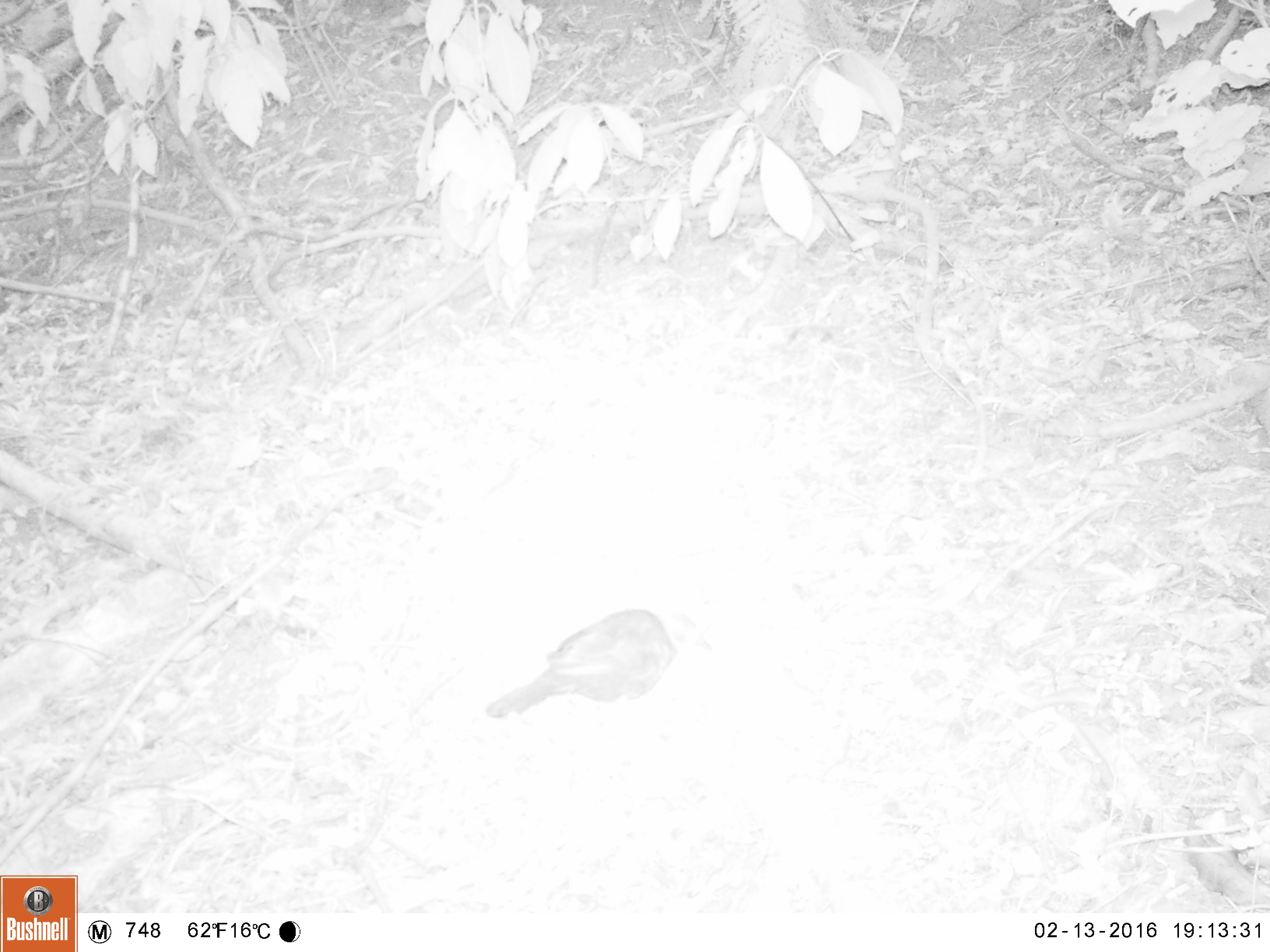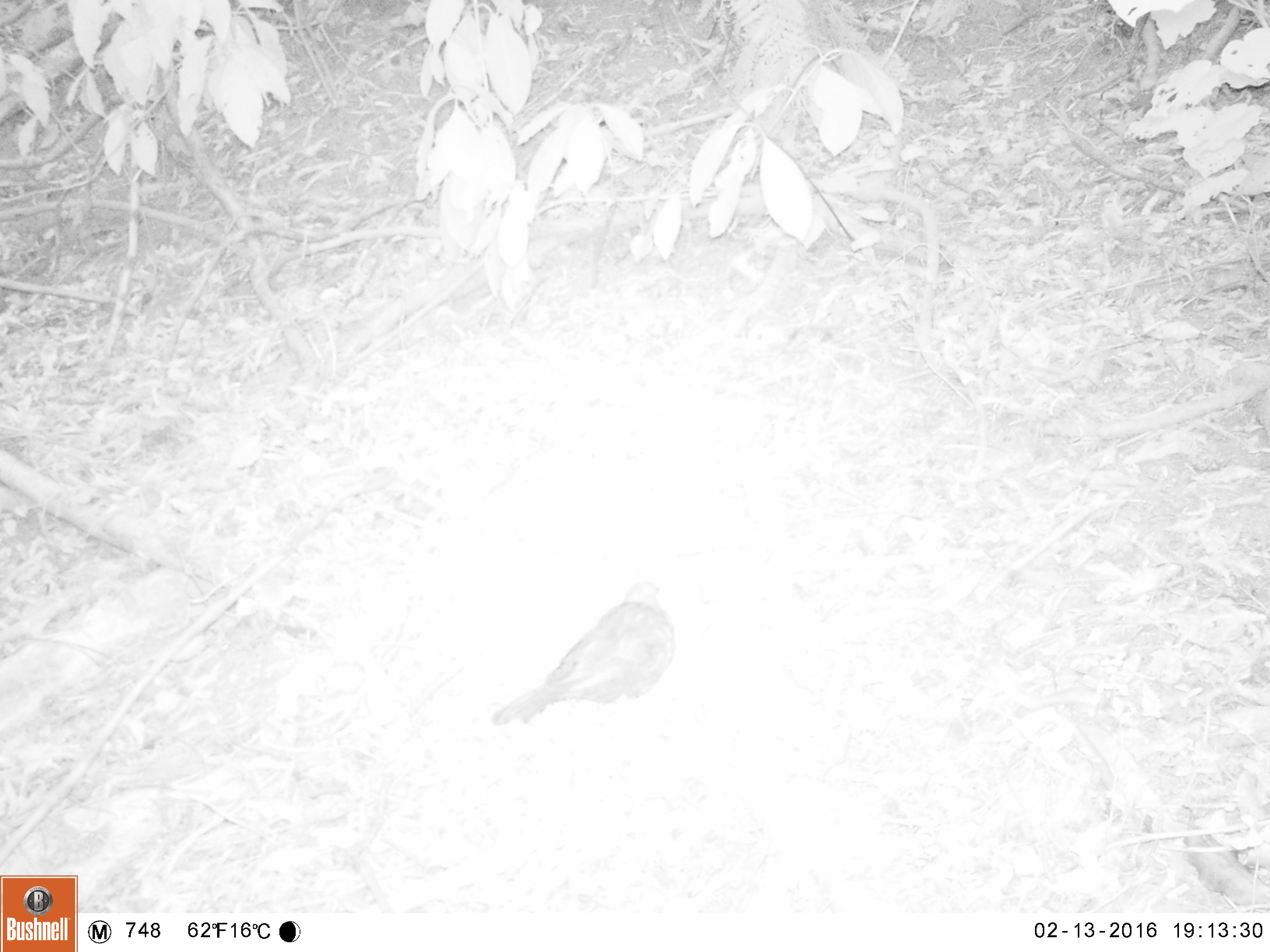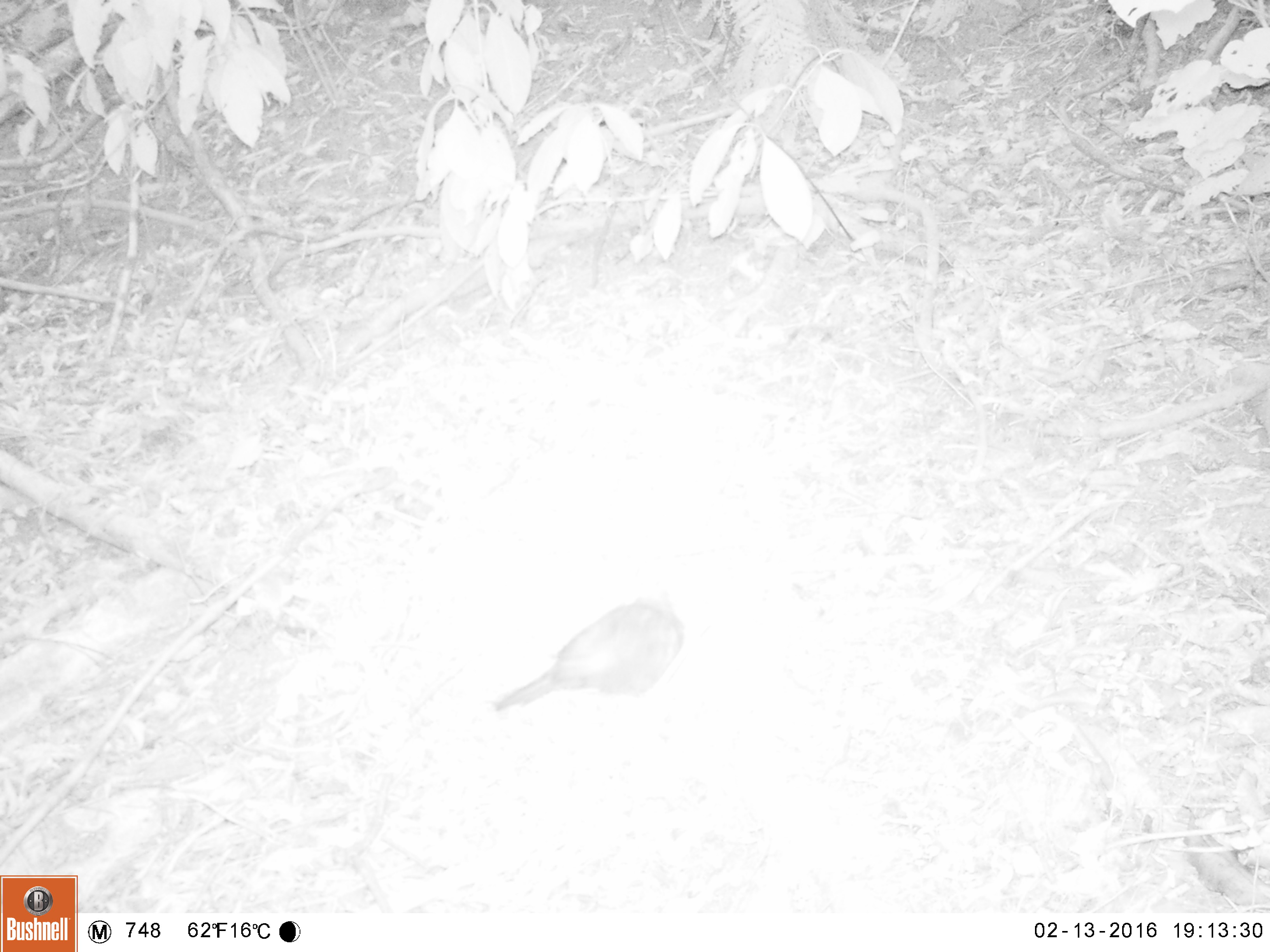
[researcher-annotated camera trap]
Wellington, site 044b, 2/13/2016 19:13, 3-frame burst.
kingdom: Animalia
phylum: Chordata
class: Aves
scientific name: Aves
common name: bird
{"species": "bird (Aves)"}